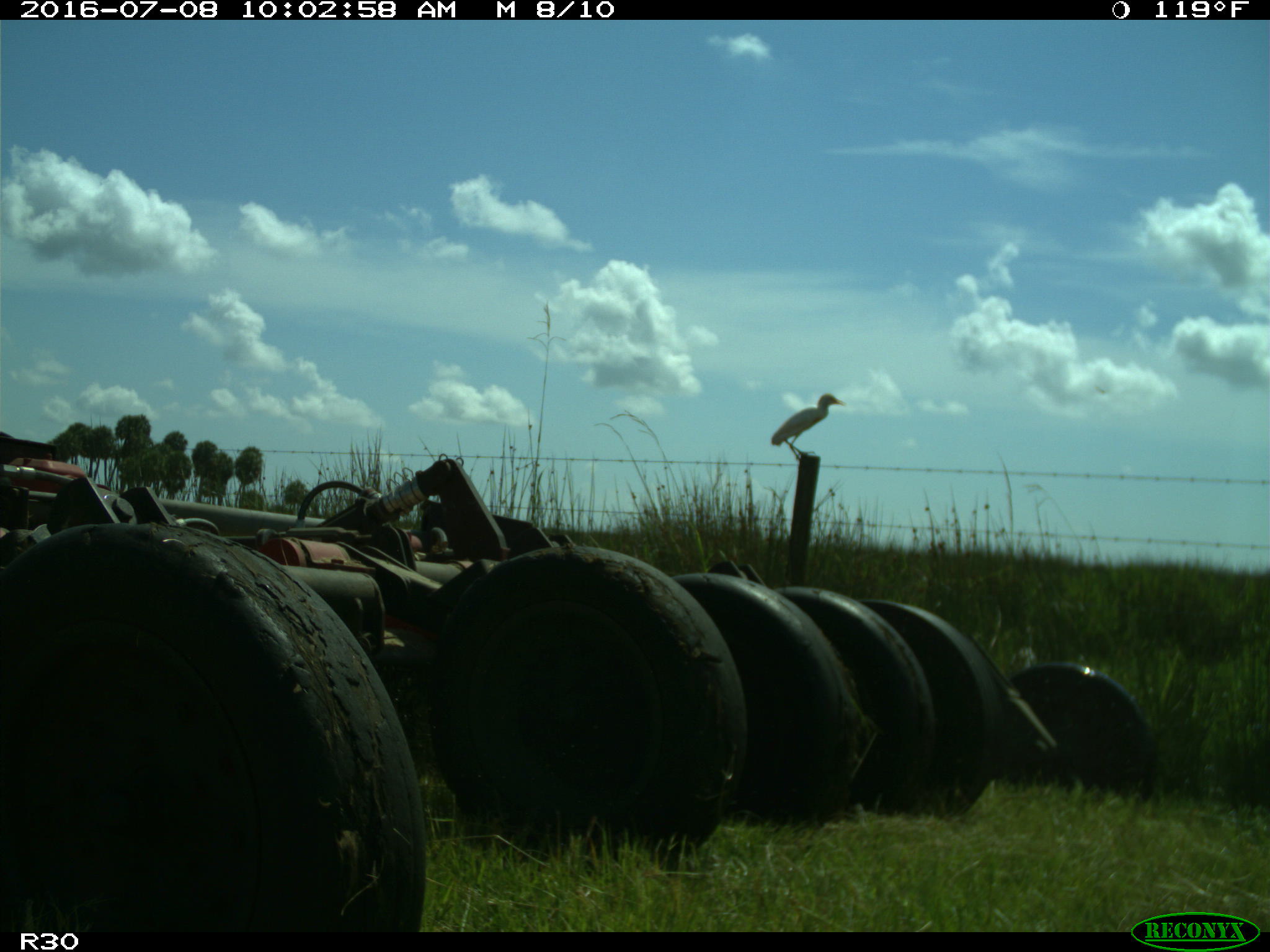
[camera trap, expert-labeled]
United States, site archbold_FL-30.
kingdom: Animalia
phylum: Chordata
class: Aves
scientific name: Aves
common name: birds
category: unidentified bird